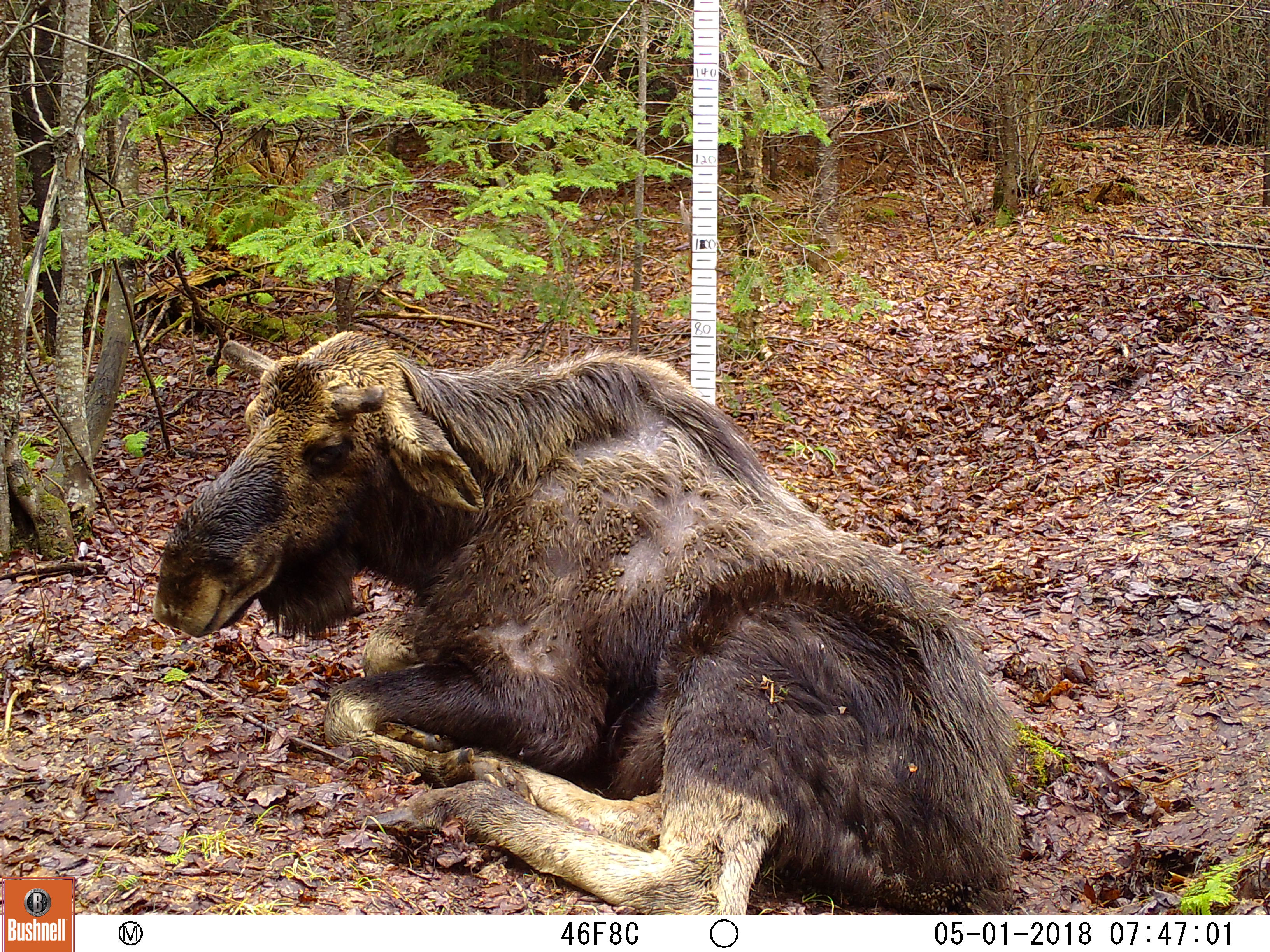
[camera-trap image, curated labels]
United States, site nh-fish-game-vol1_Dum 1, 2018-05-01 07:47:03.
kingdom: Animalia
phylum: Chordata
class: Mammalia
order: Artiodactyla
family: Cervidae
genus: Alces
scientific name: Alces alces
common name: moose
Moose (Alces alces).